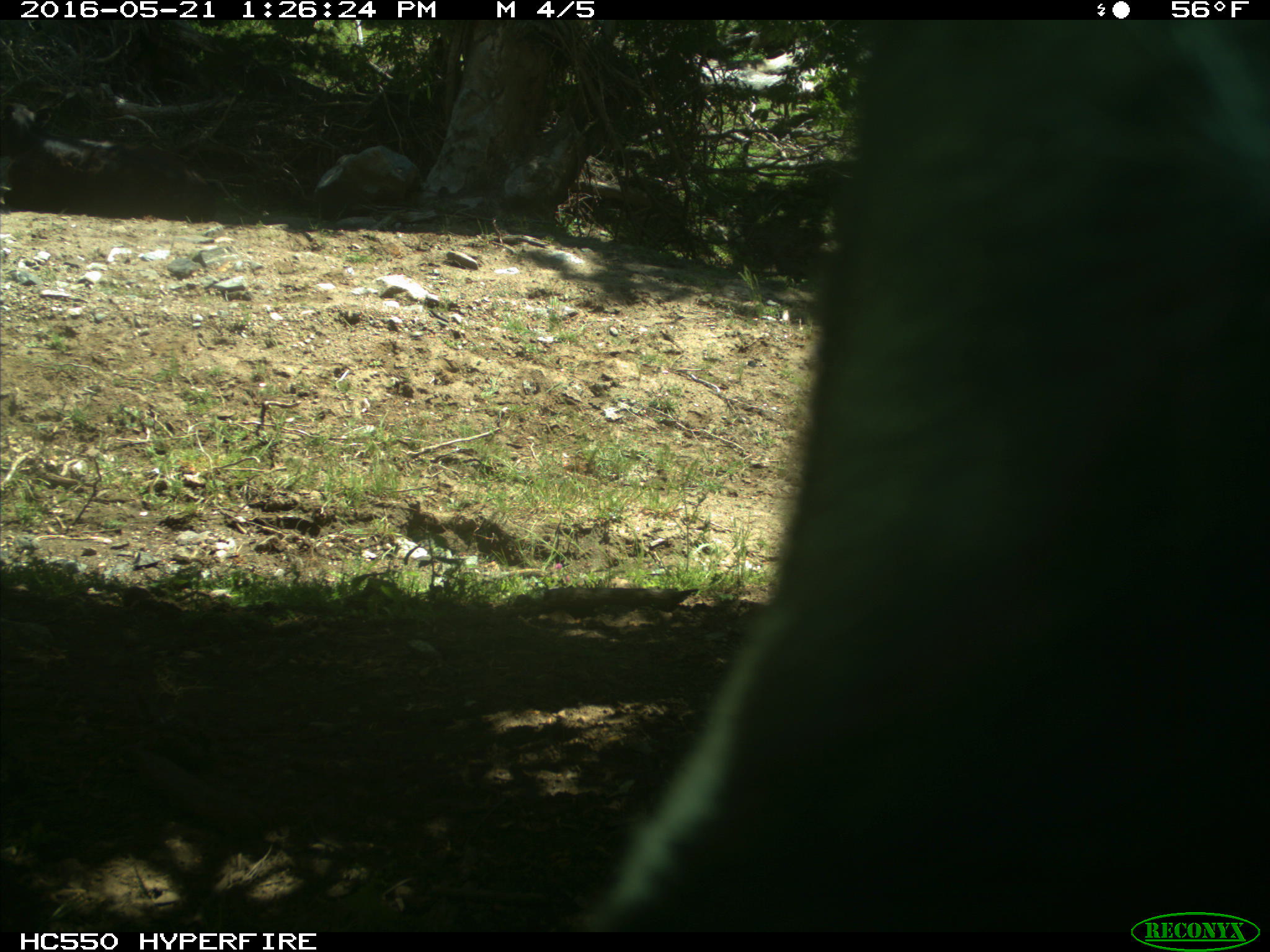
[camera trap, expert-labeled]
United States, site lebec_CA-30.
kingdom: Animalia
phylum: Chordata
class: Mammalia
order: Artiodactyla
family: Bovidae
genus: Bos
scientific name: Bos taurus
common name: domestic cow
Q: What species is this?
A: Bos taurus (domestic cow).